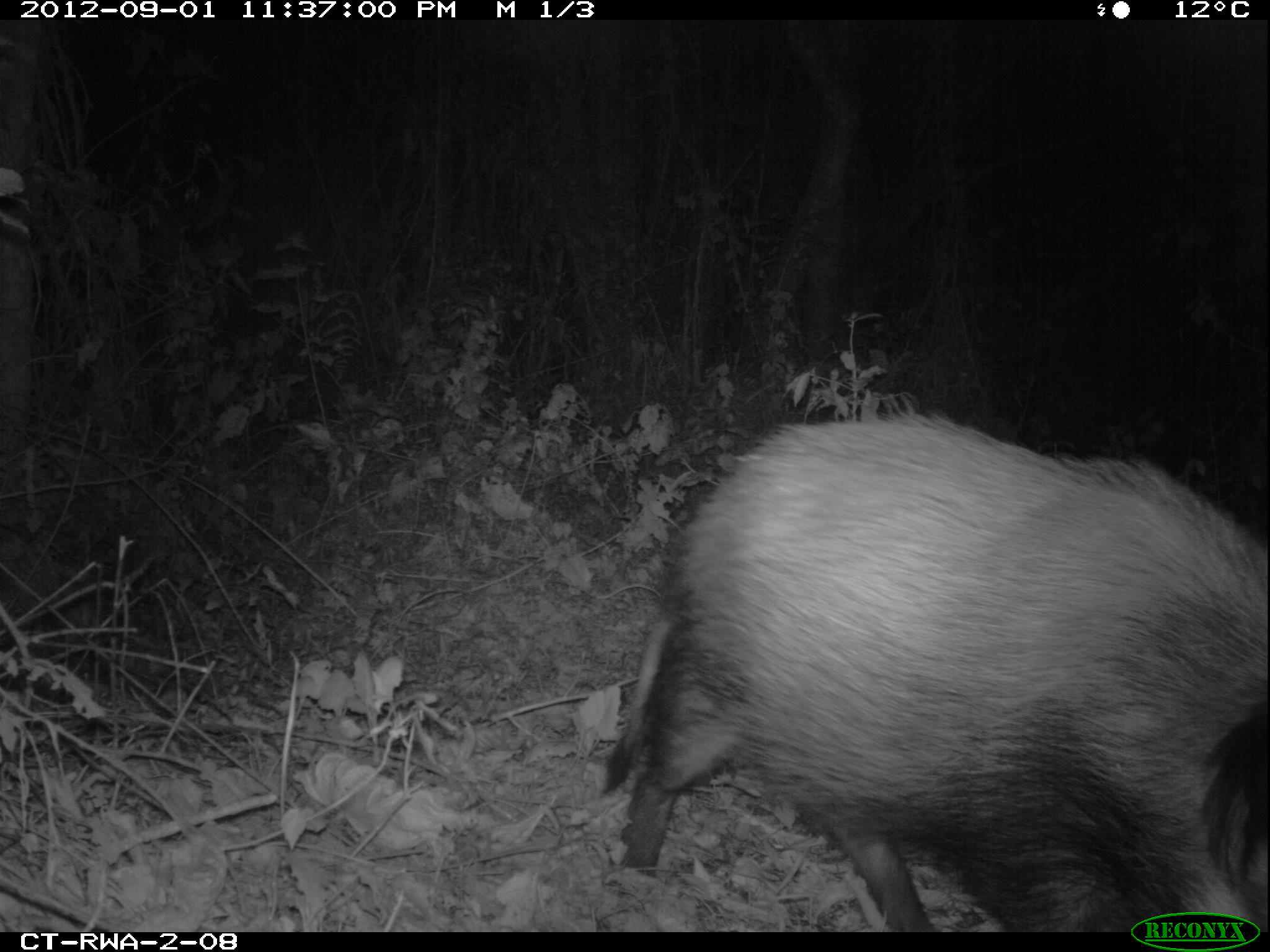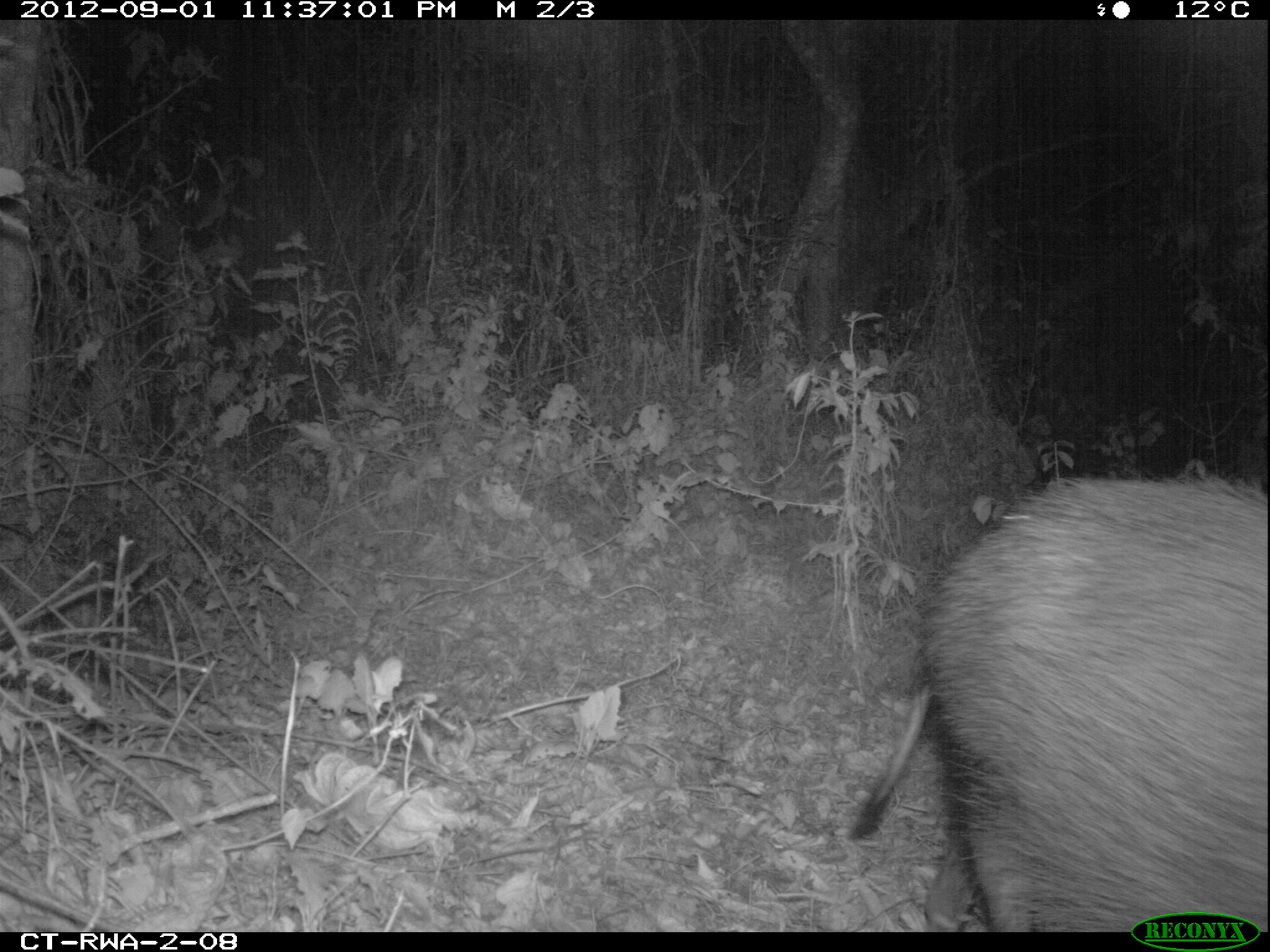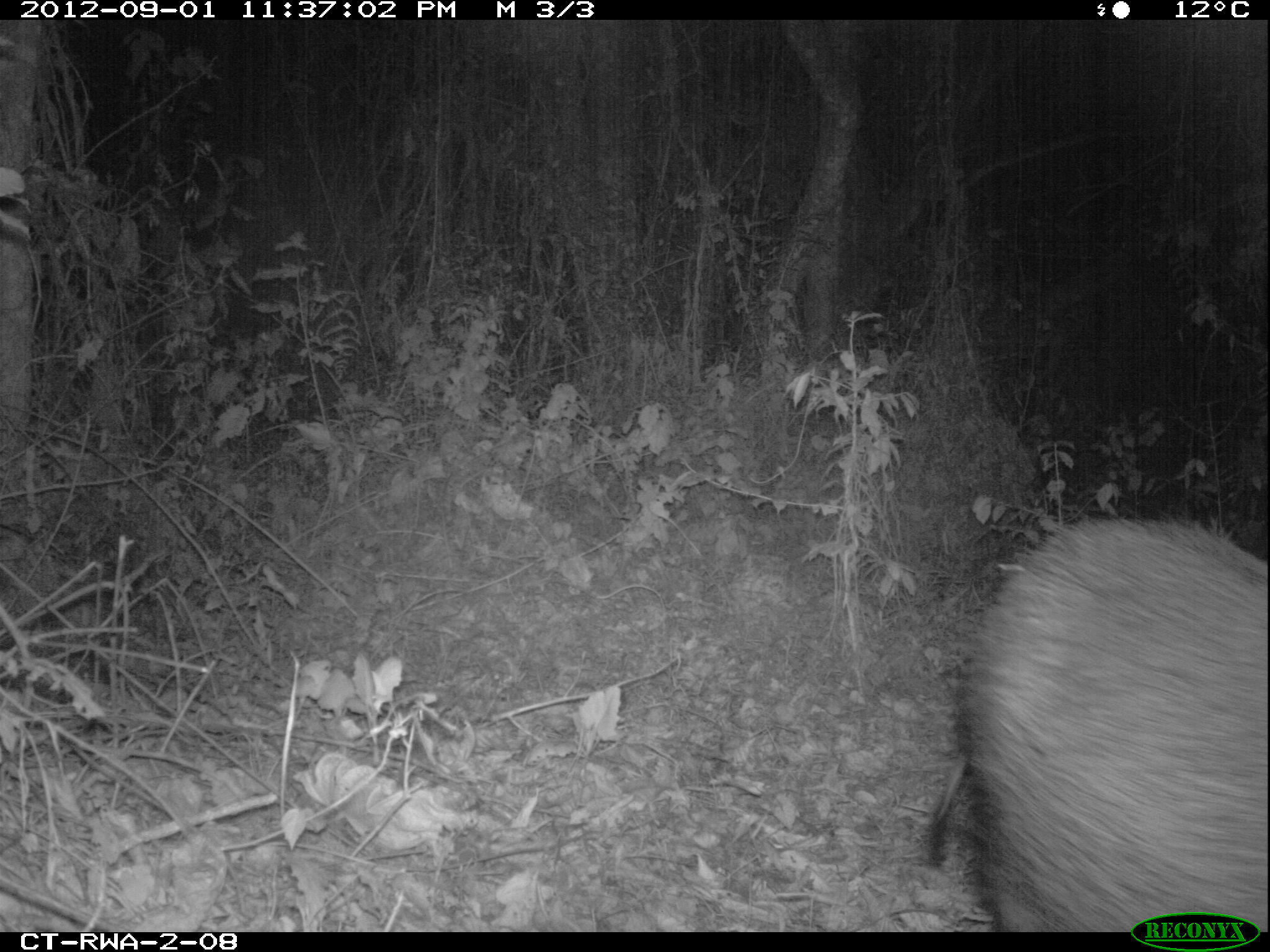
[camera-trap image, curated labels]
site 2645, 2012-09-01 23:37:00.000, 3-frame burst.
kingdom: Animalia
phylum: Chordata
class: Mammalia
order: Artiodactyla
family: Suidae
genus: Potamochoerus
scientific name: Potamochoerus larvatus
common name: bushpig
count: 1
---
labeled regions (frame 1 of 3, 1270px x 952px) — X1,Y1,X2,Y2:
potamochoerus larvatus: 594,414,1270,932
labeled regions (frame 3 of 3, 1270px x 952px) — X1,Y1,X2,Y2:
potamochoerus larvatus: 923,514,1270,932